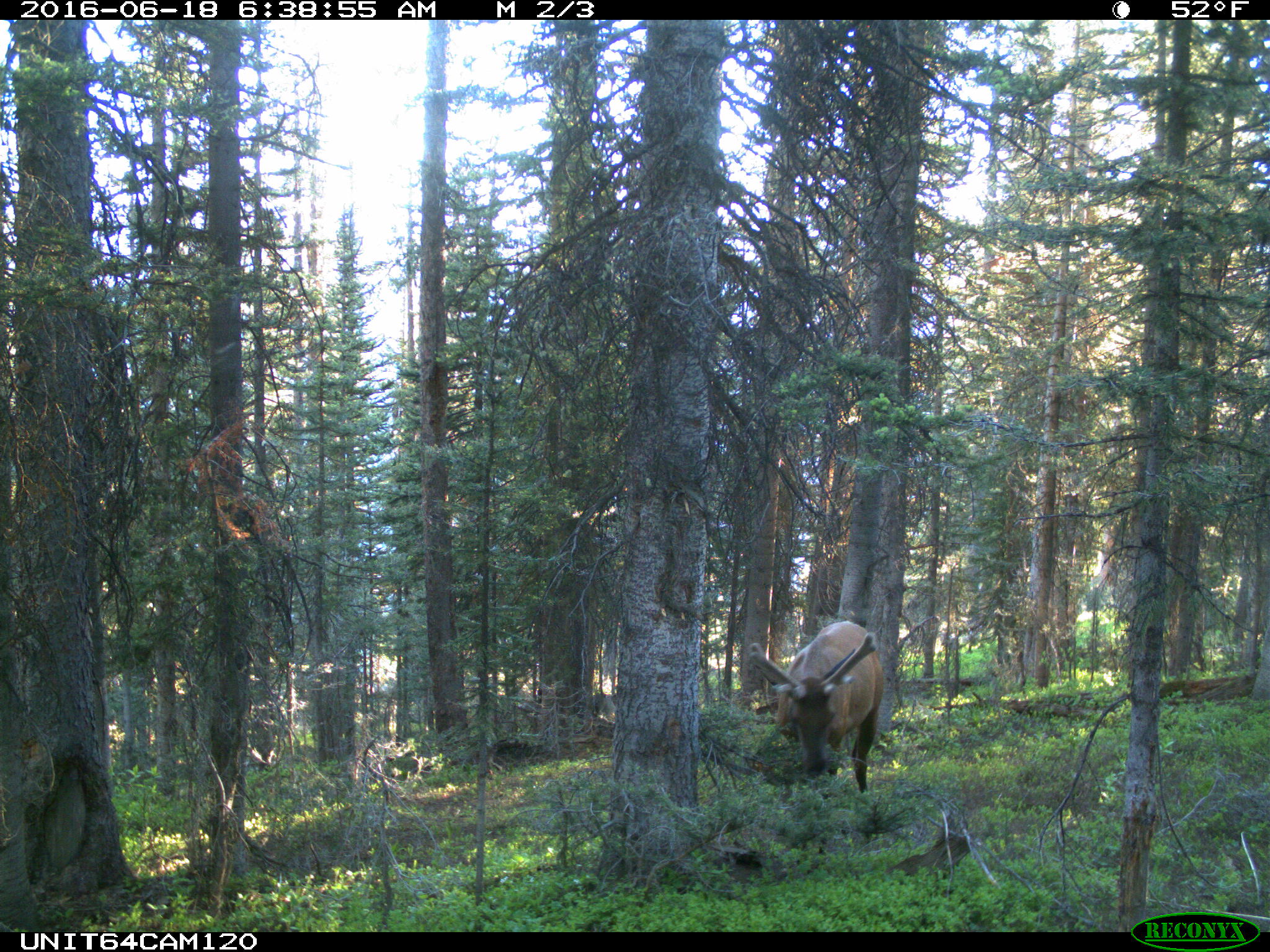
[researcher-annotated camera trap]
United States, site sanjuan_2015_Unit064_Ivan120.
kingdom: Animalia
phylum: Chordata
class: Mammalia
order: Artiodactyla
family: Cervidae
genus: Cervus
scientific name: Cervus elaphus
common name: red deer